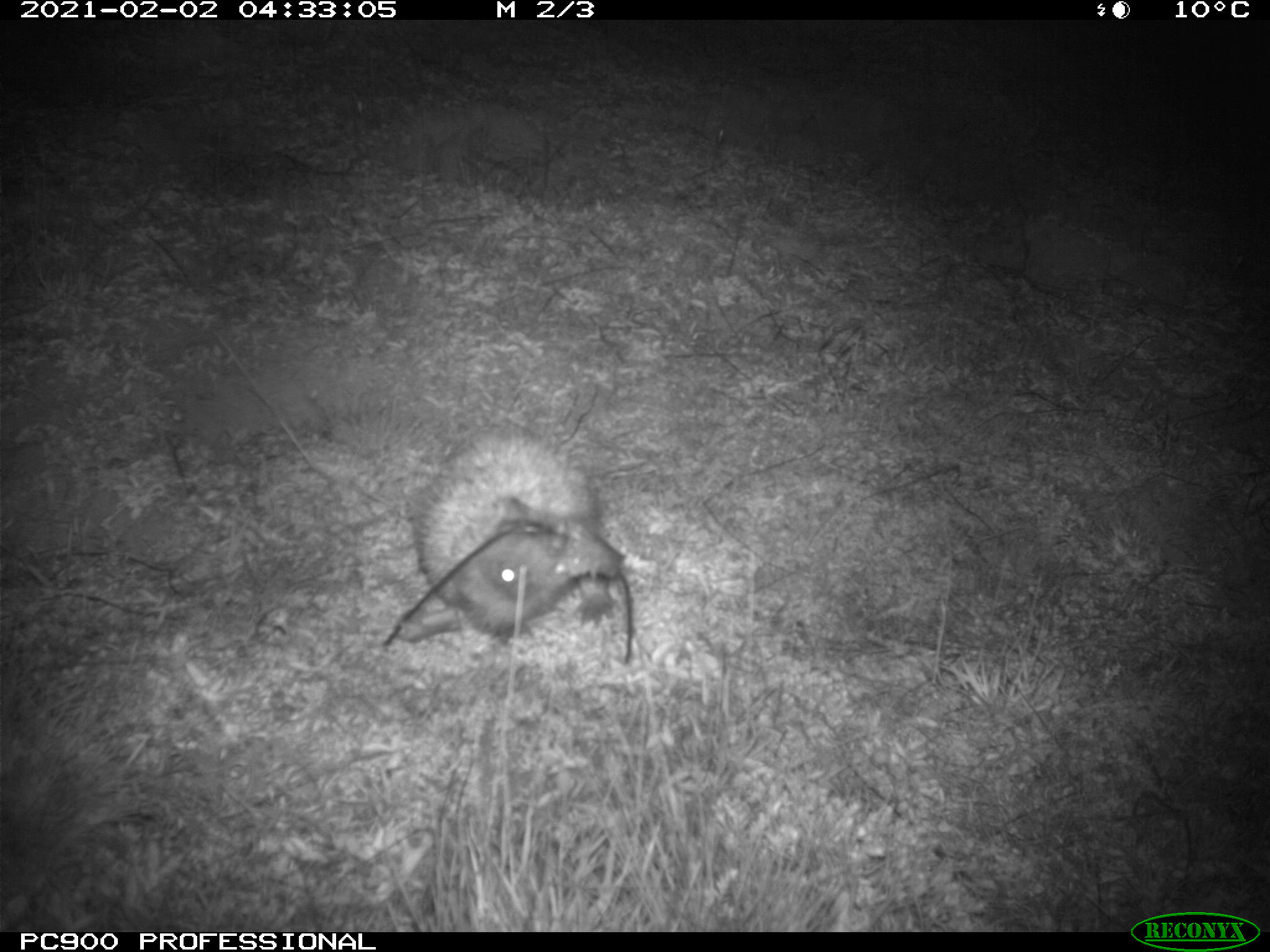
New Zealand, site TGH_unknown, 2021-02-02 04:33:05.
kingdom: Animalia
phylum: Chordata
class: Mammalia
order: Eulipotyphla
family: Erinaceidae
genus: Erinaceus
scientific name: Erinaceus europaeus europaeus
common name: european hedgehog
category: hedgehog